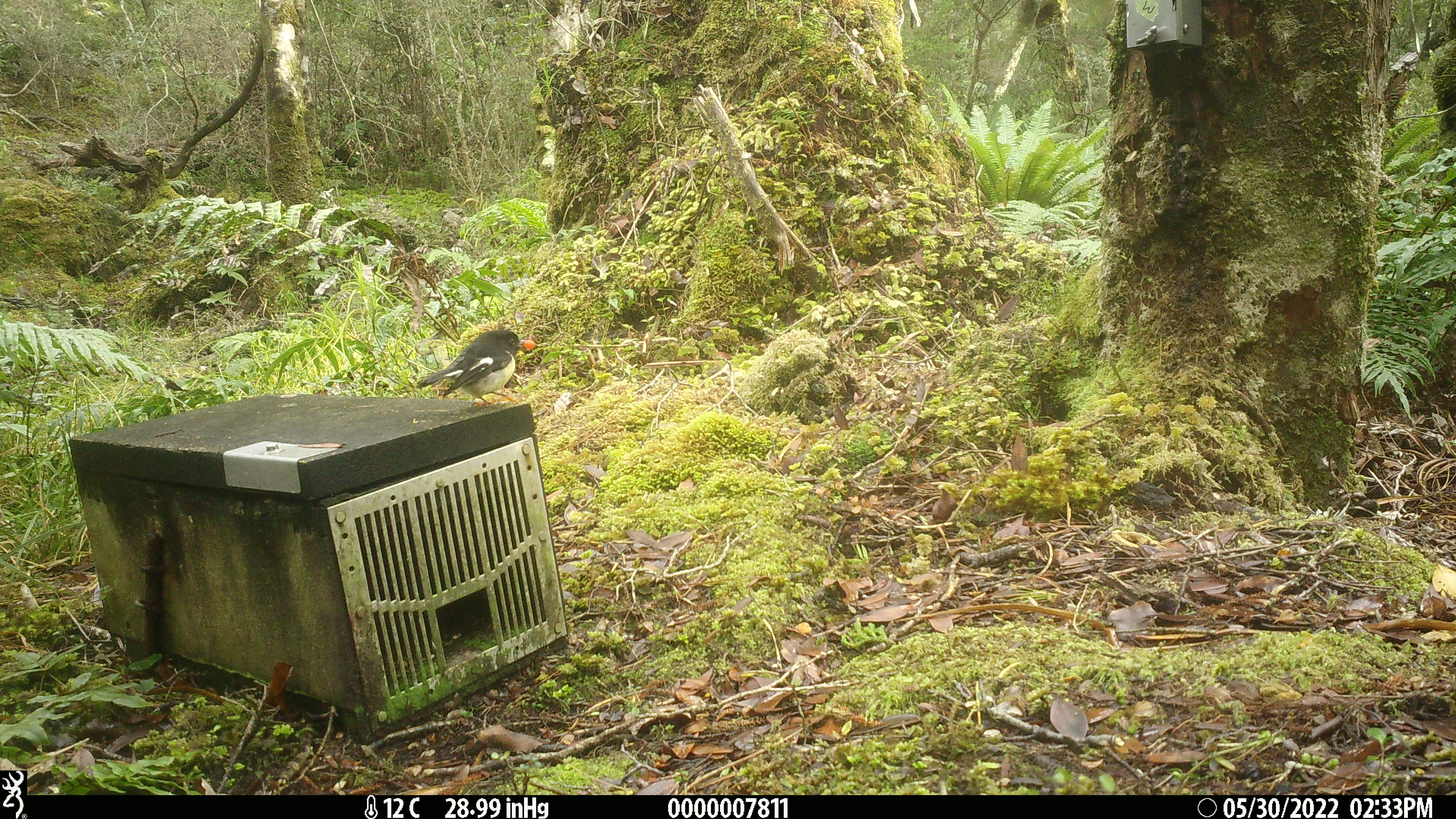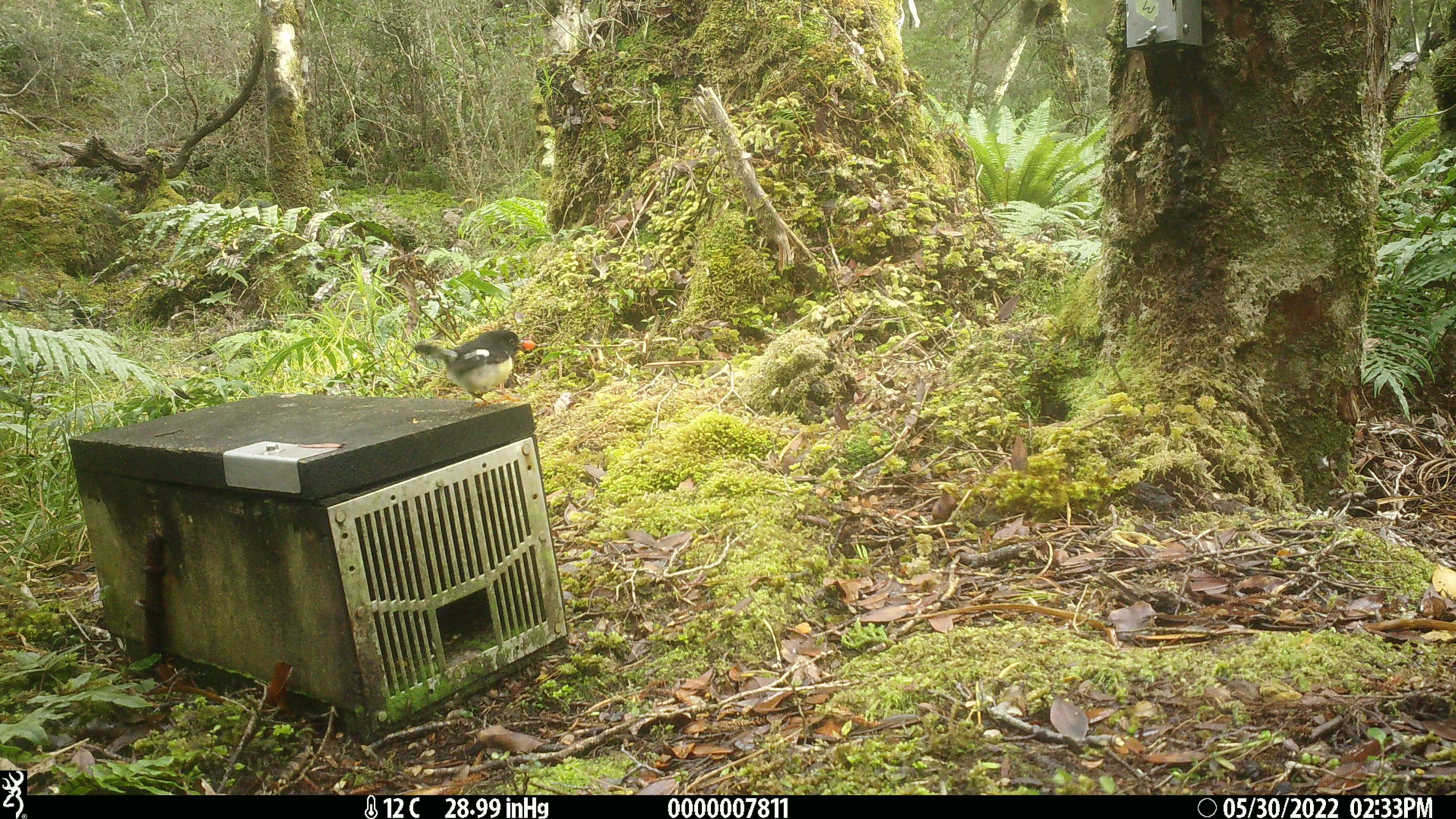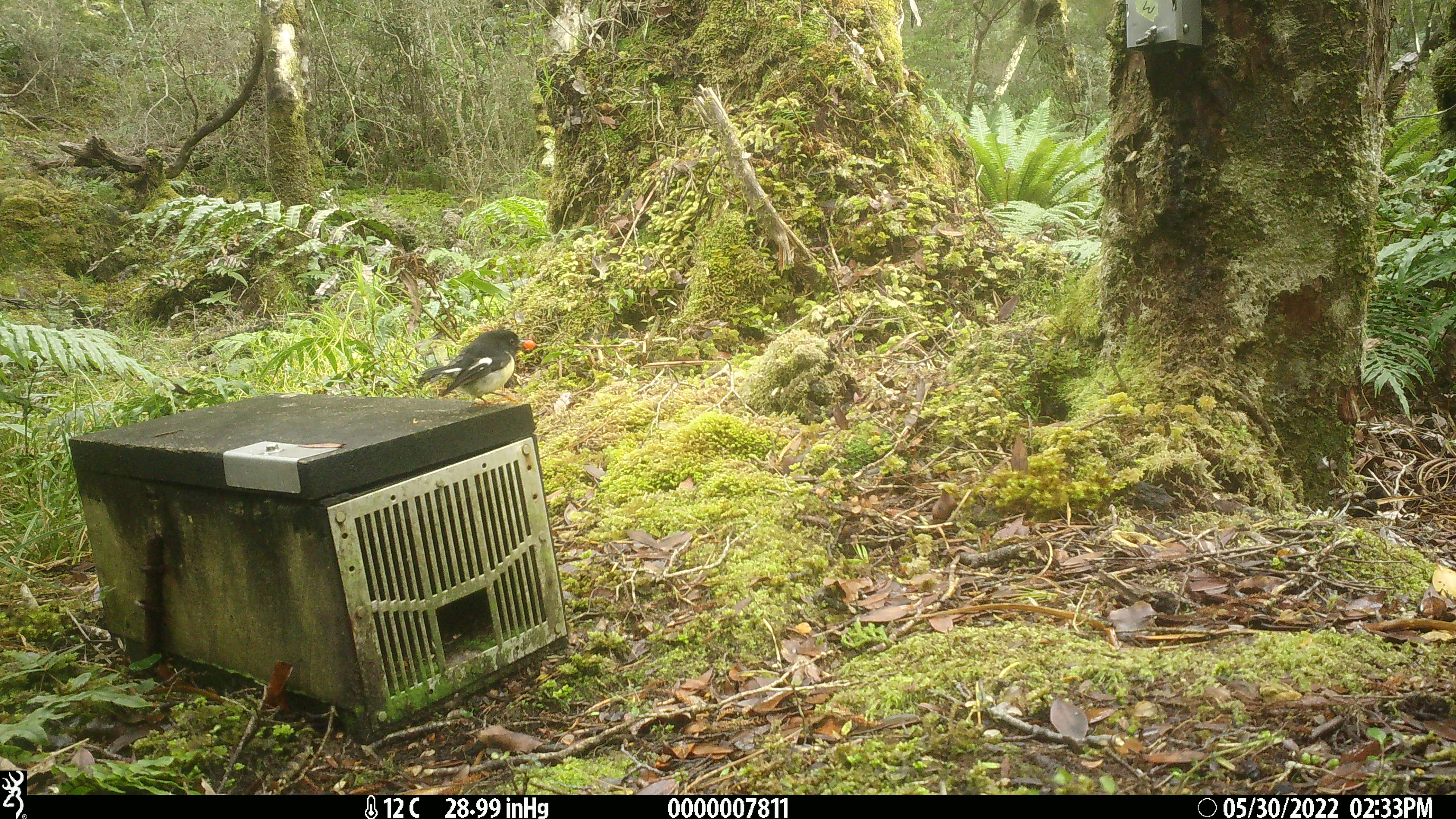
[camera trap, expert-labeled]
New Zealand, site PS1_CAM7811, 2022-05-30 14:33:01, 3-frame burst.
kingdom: Animalia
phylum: Chordata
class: Aves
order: Passeriformes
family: Petroicidae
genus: Petroica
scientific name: Petroica macrocephala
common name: tomtit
Tomtit (Petroica macrocephala).